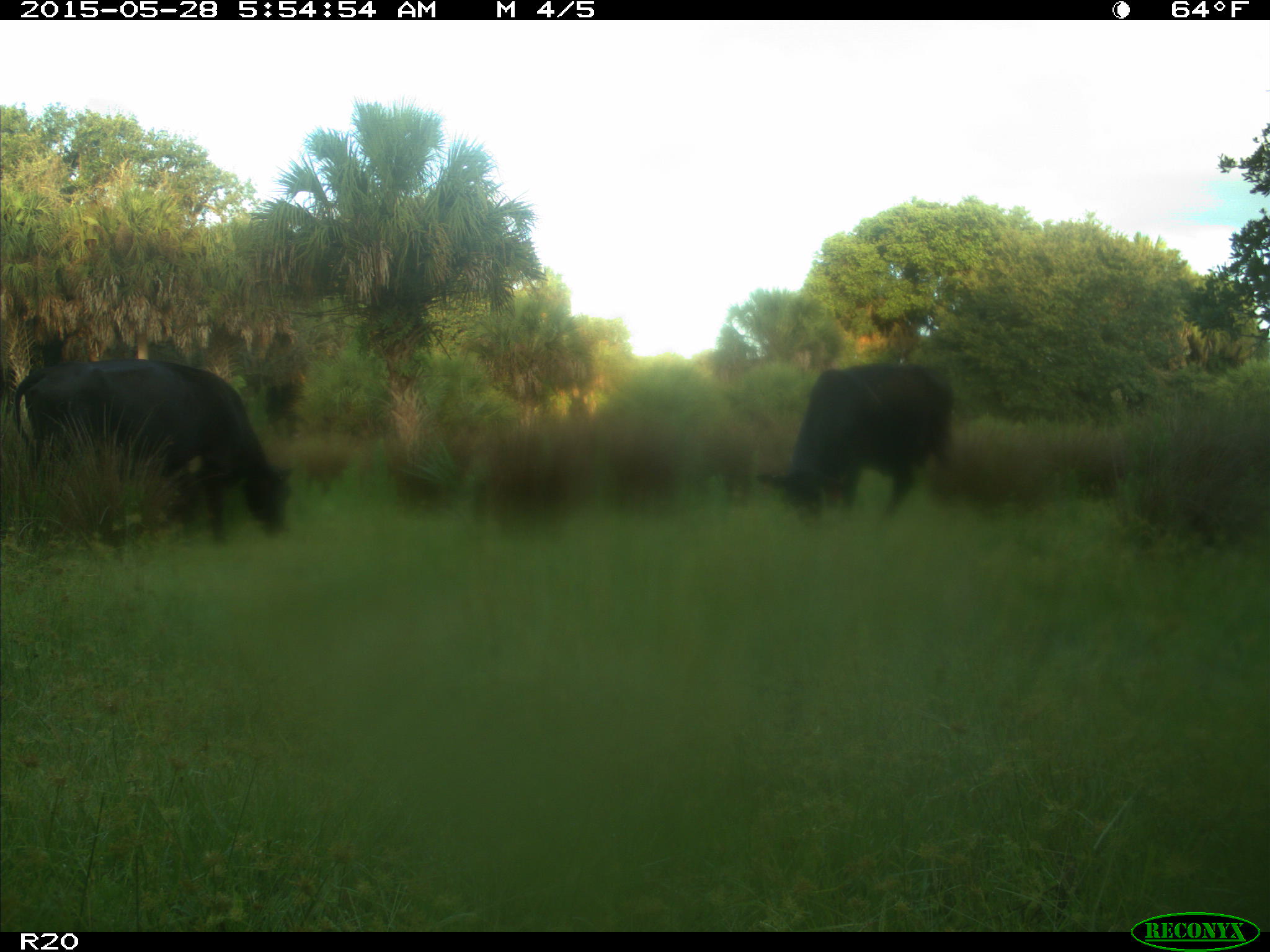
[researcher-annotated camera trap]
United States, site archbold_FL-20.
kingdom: Animalia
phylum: Chordata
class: Mammalia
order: Artiodactyla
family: Bovidae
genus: Bos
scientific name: Bos taurus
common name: domestic cow